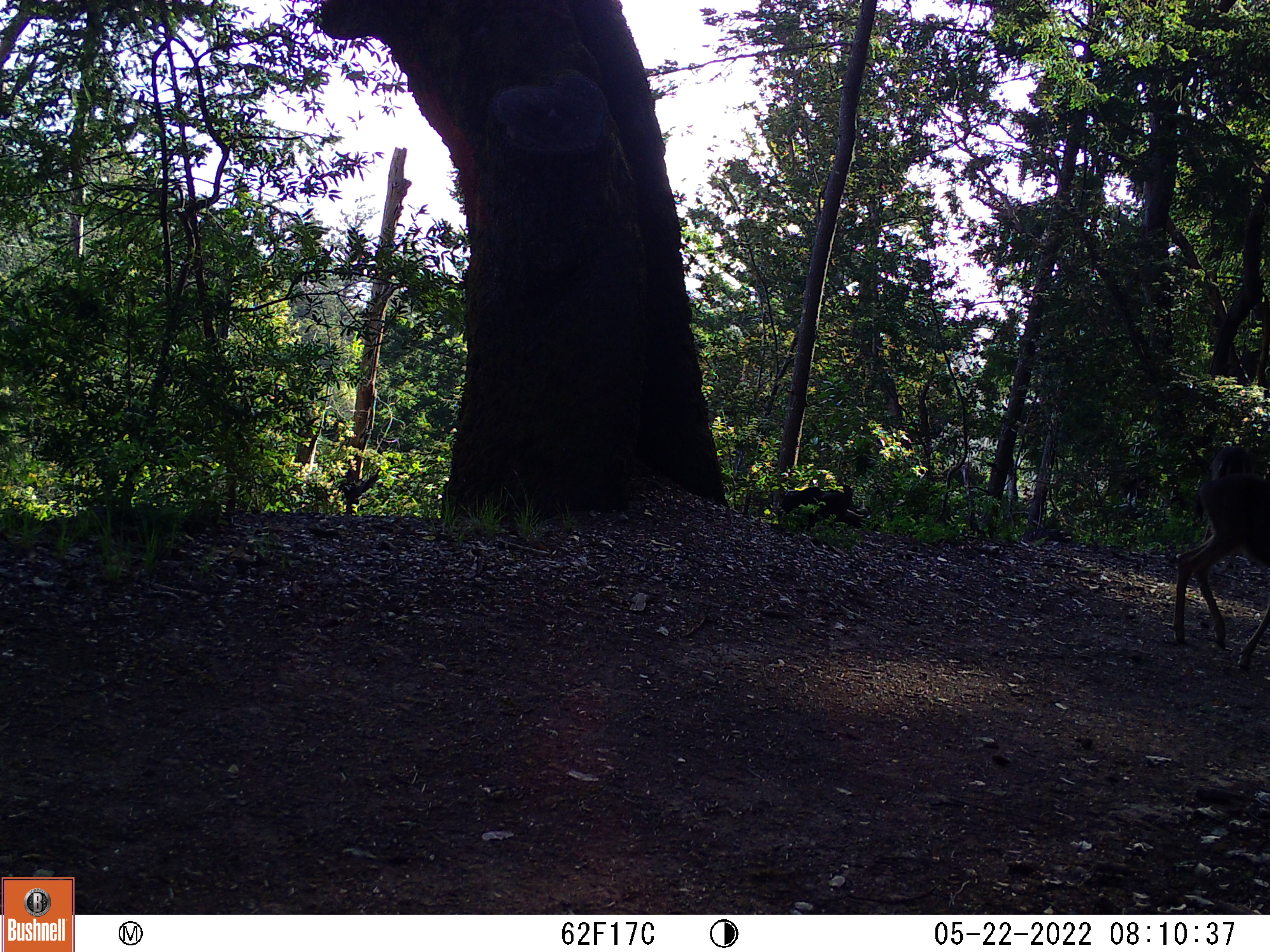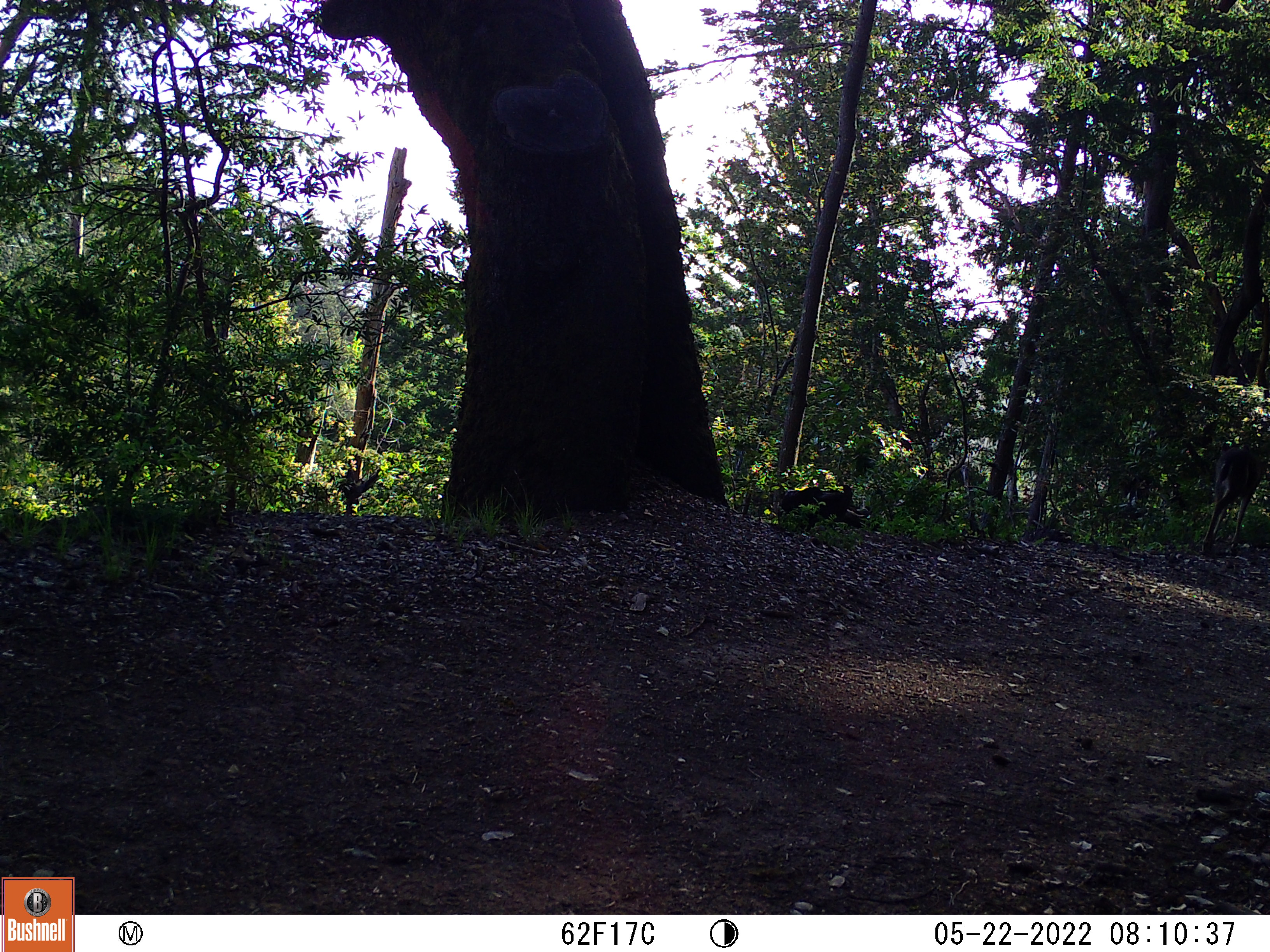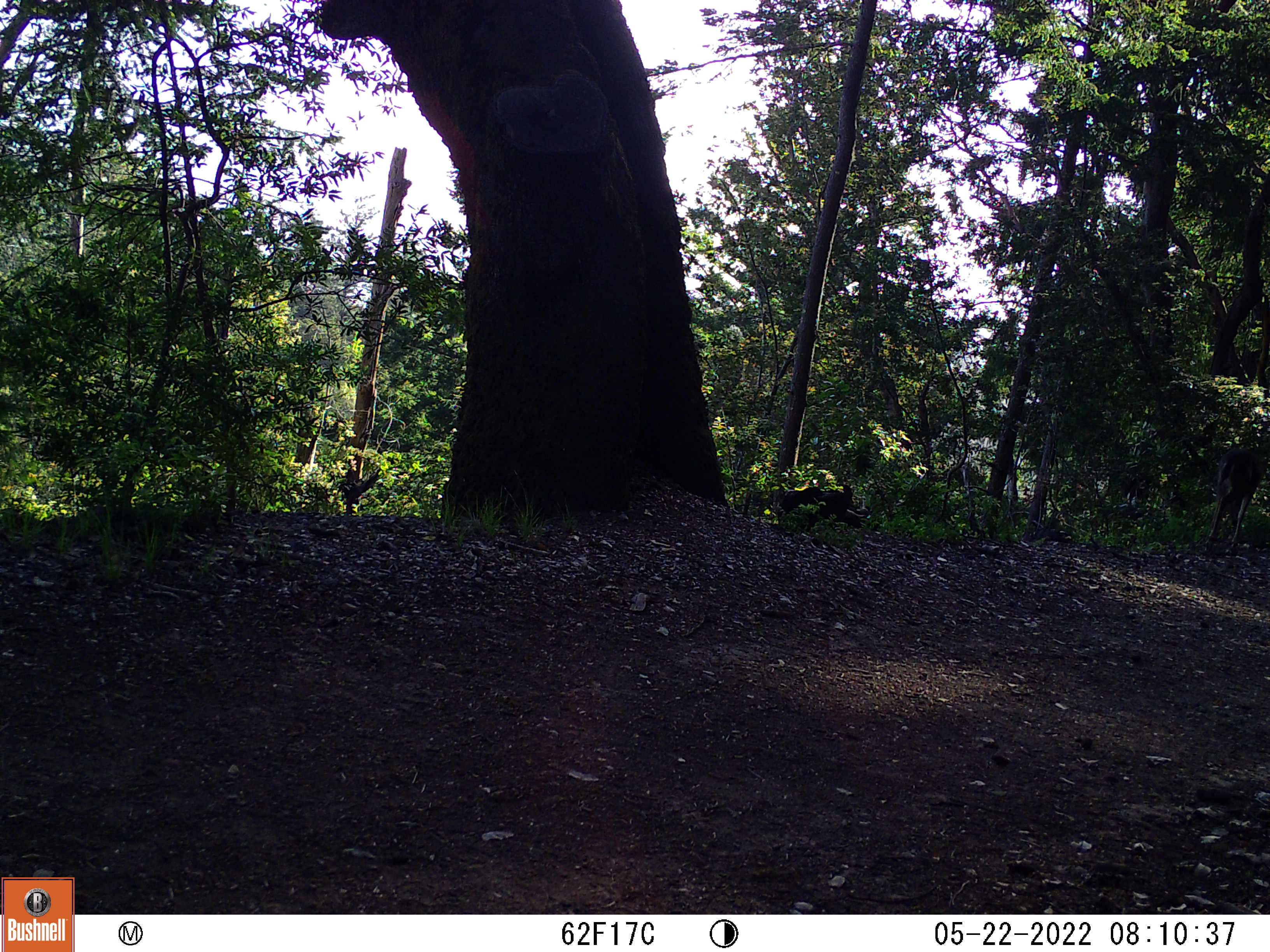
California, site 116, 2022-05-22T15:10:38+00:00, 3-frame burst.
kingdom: Animalia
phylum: Chordata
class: Mammalia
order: Artiodactyla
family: Cervidae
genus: Odocoileus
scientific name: Odocoileus hemionus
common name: mule deer